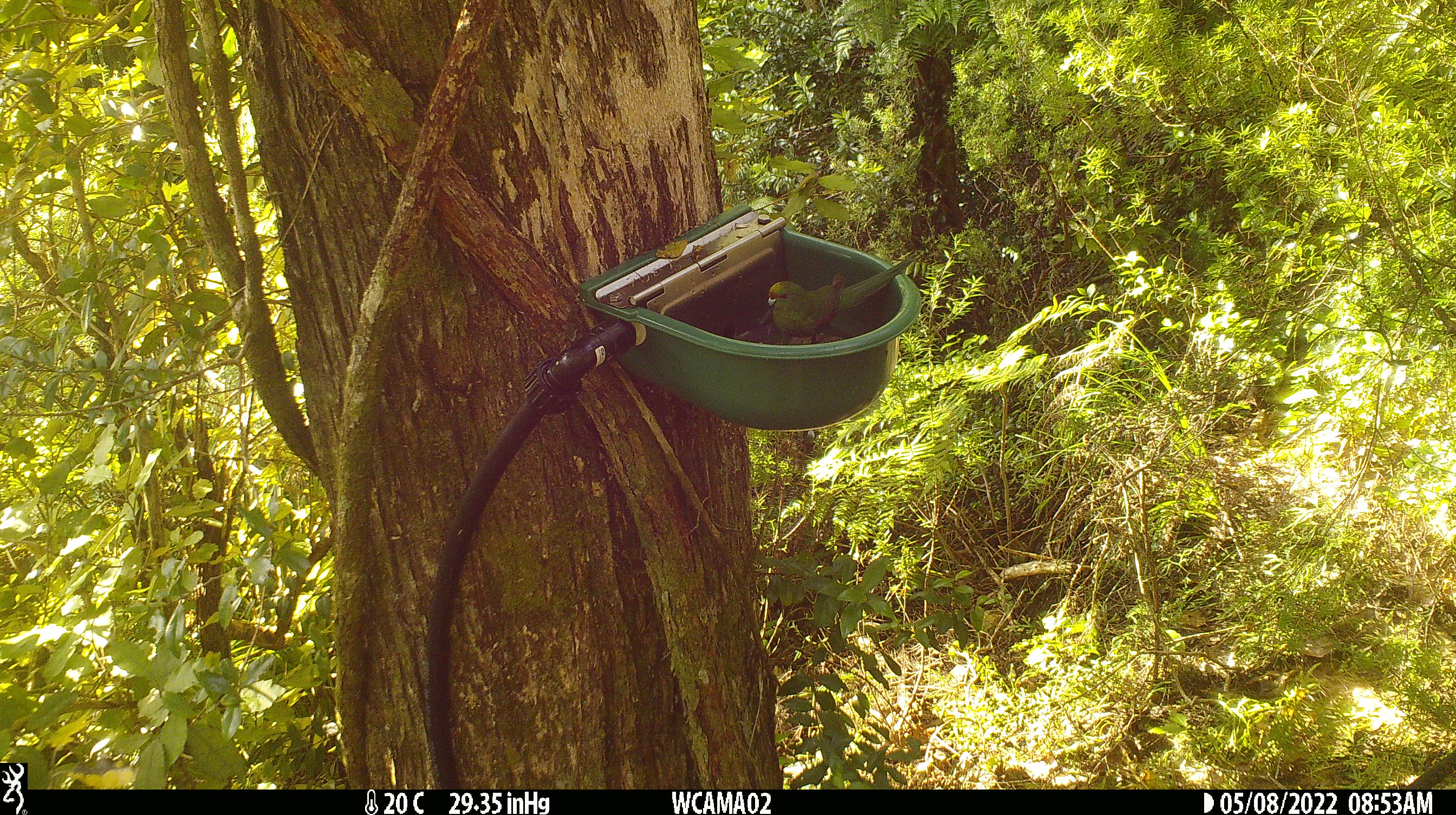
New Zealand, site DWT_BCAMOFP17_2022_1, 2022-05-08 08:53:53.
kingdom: Animalia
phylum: Chordata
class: Aves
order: Psittaciformes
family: Psittaculidae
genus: Cyanoramphus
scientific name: Cyanoramphus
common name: parakeet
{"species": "parakeet (Cyanoramphus)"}